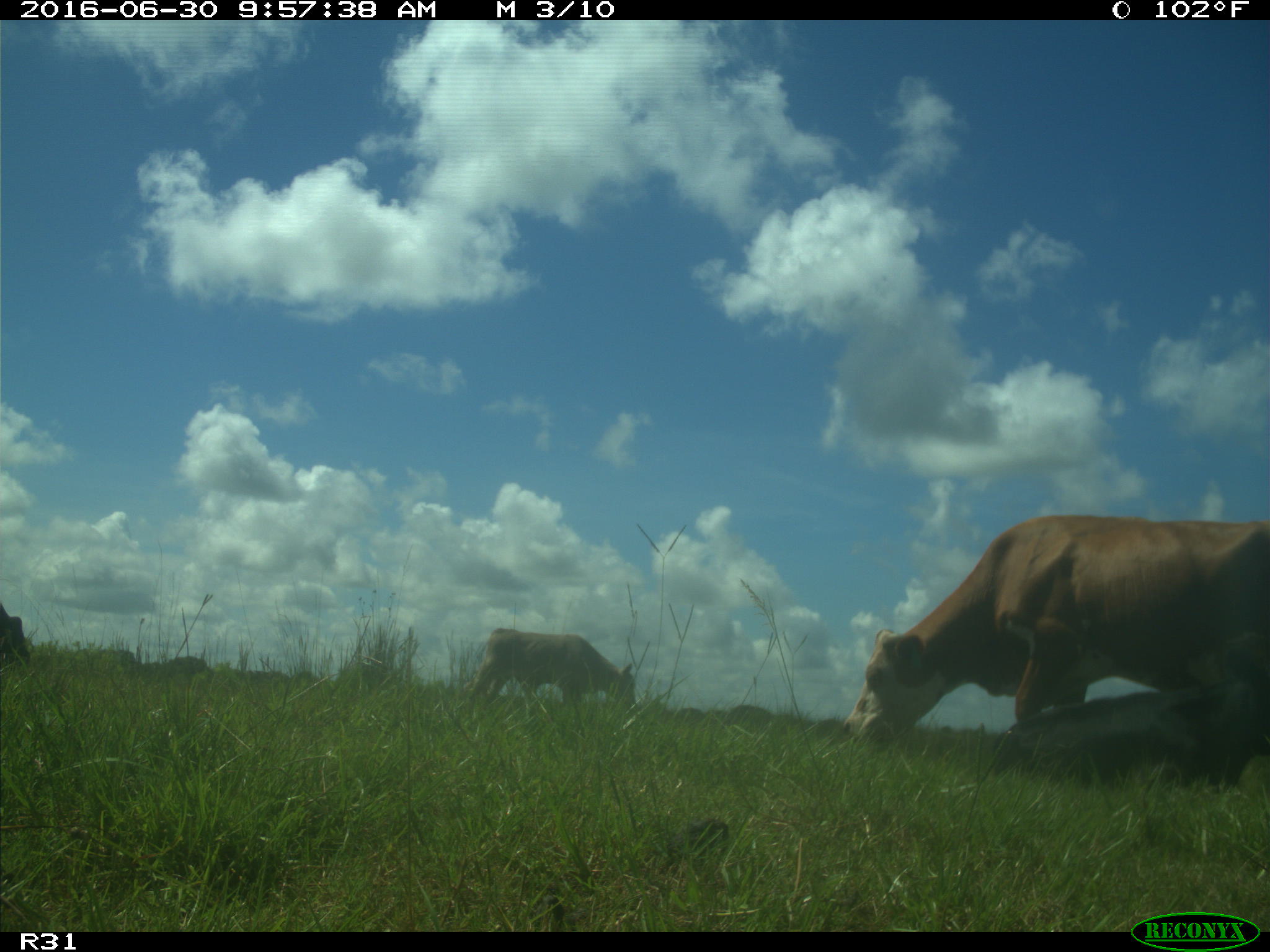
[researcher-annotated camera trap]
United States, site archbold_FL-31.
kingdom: Animalia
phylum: Chordata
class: Mammalia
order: Artiodactyla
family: Bovidae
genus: Bos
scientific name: Bos taurus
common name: domestic cow